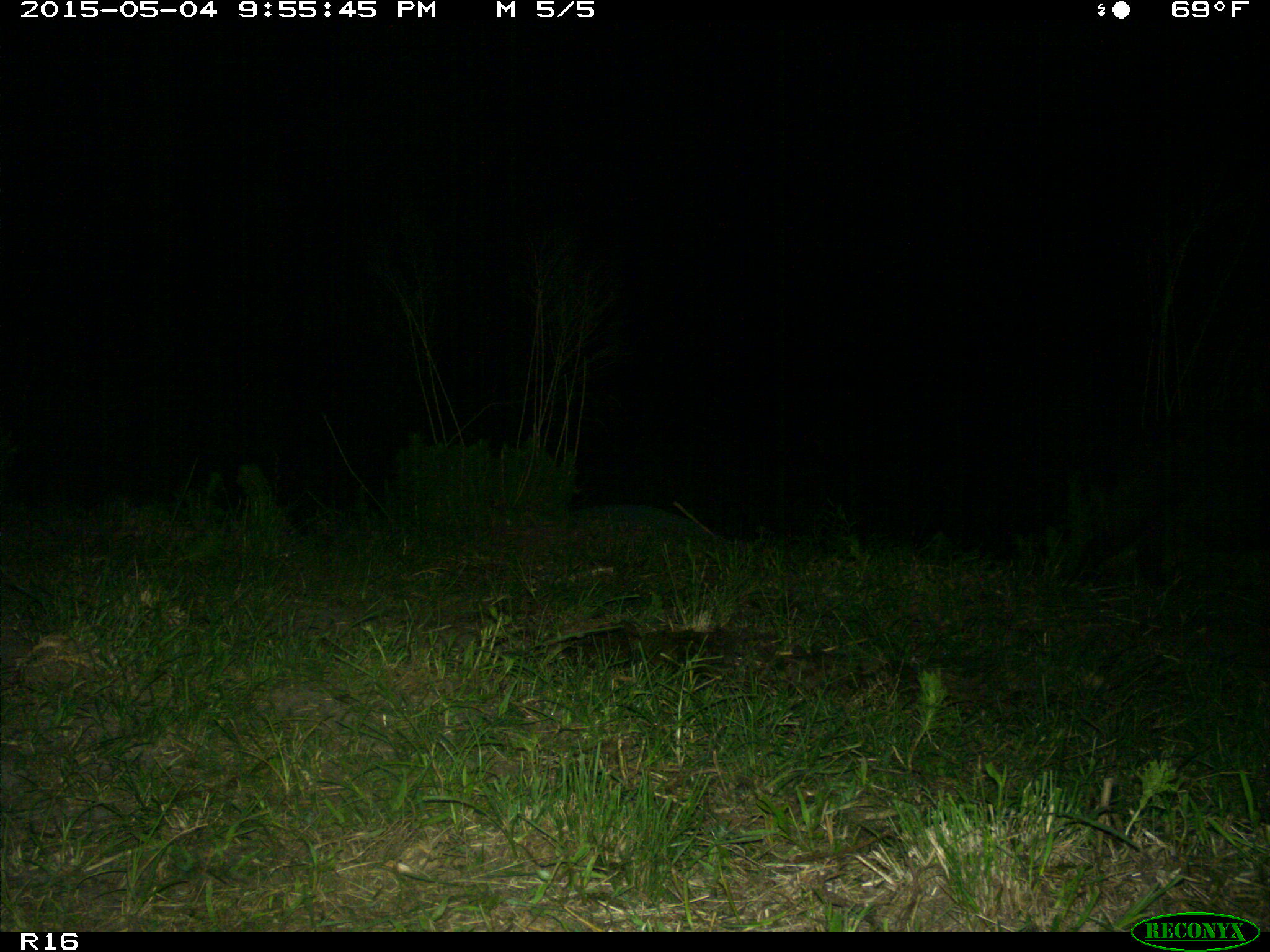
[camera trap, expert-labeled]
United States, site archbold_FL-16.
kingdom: Animalia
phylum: Chordata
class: Mammalia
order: Artiodactyla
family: Suidae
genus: Sus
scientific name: Sus scrofa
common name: wild boar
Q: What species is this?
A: Sus scrofa (wild boar).